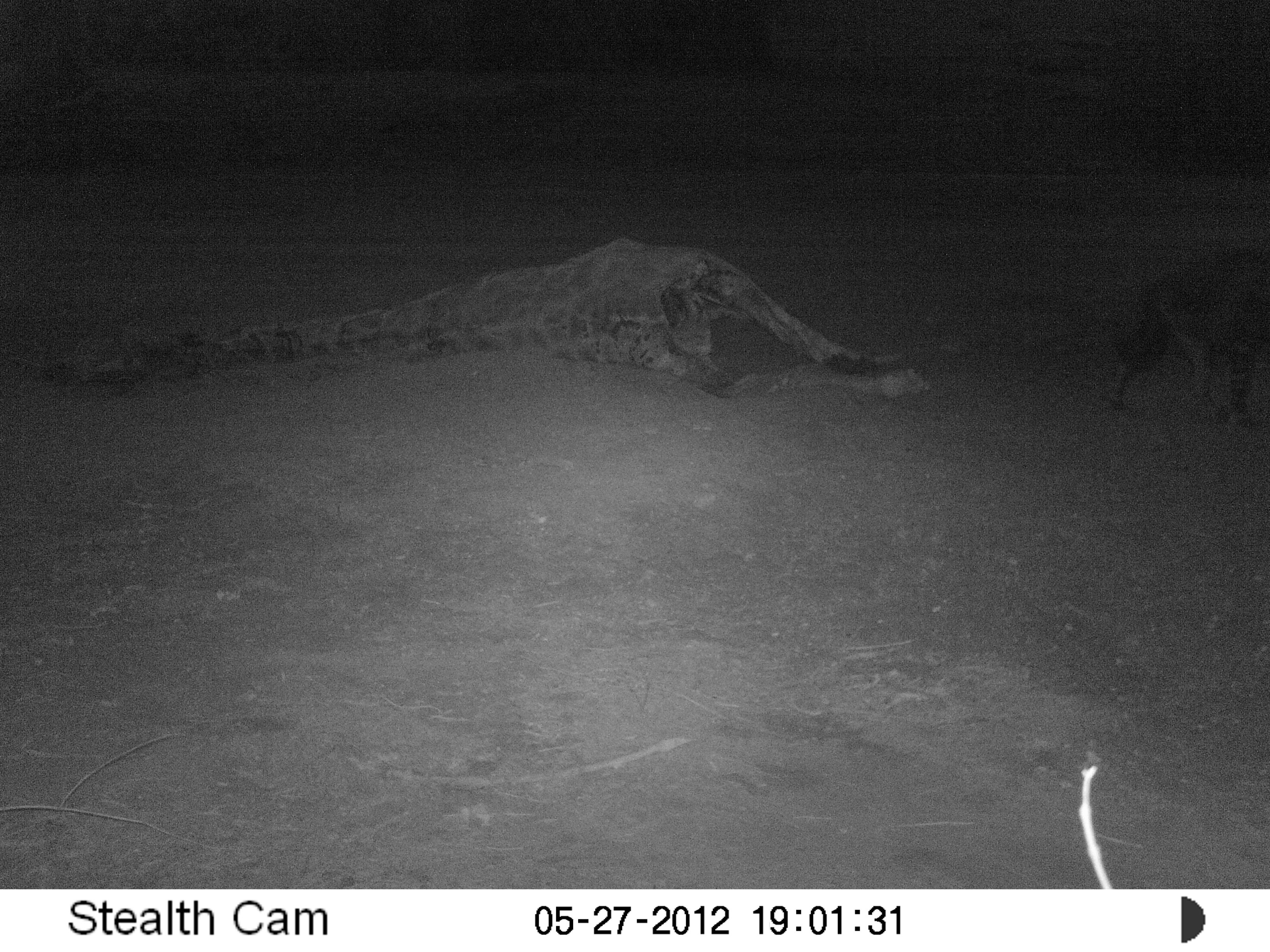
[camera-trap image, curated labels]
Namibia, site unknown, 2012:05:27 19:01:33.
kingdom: Animalia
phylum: Chordata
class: Mammalia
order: Carnivora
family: Hyaenidae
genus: Parahyaena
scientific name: Parahyaena brunnea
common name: brown hyena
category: hyaena brunnea